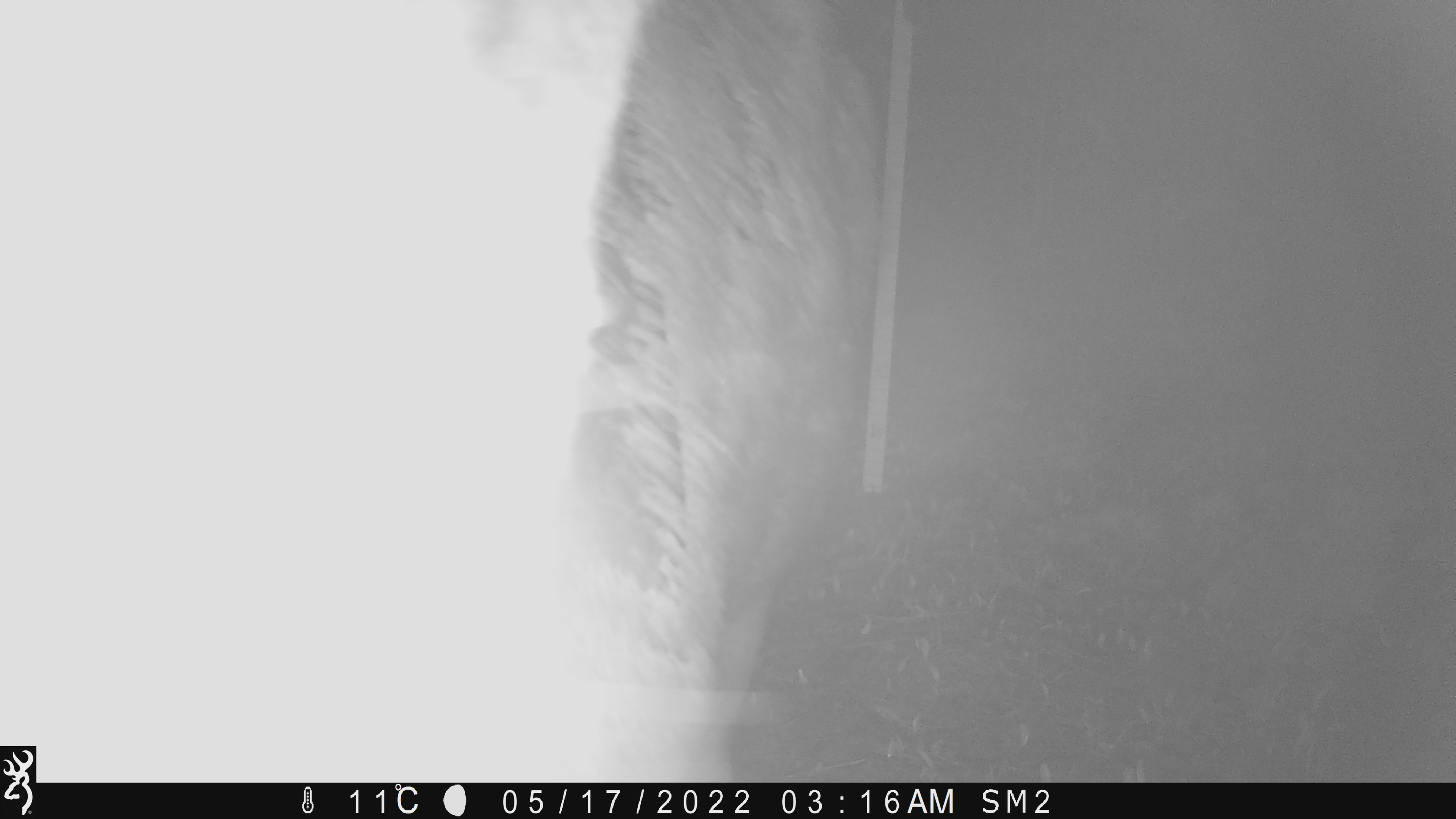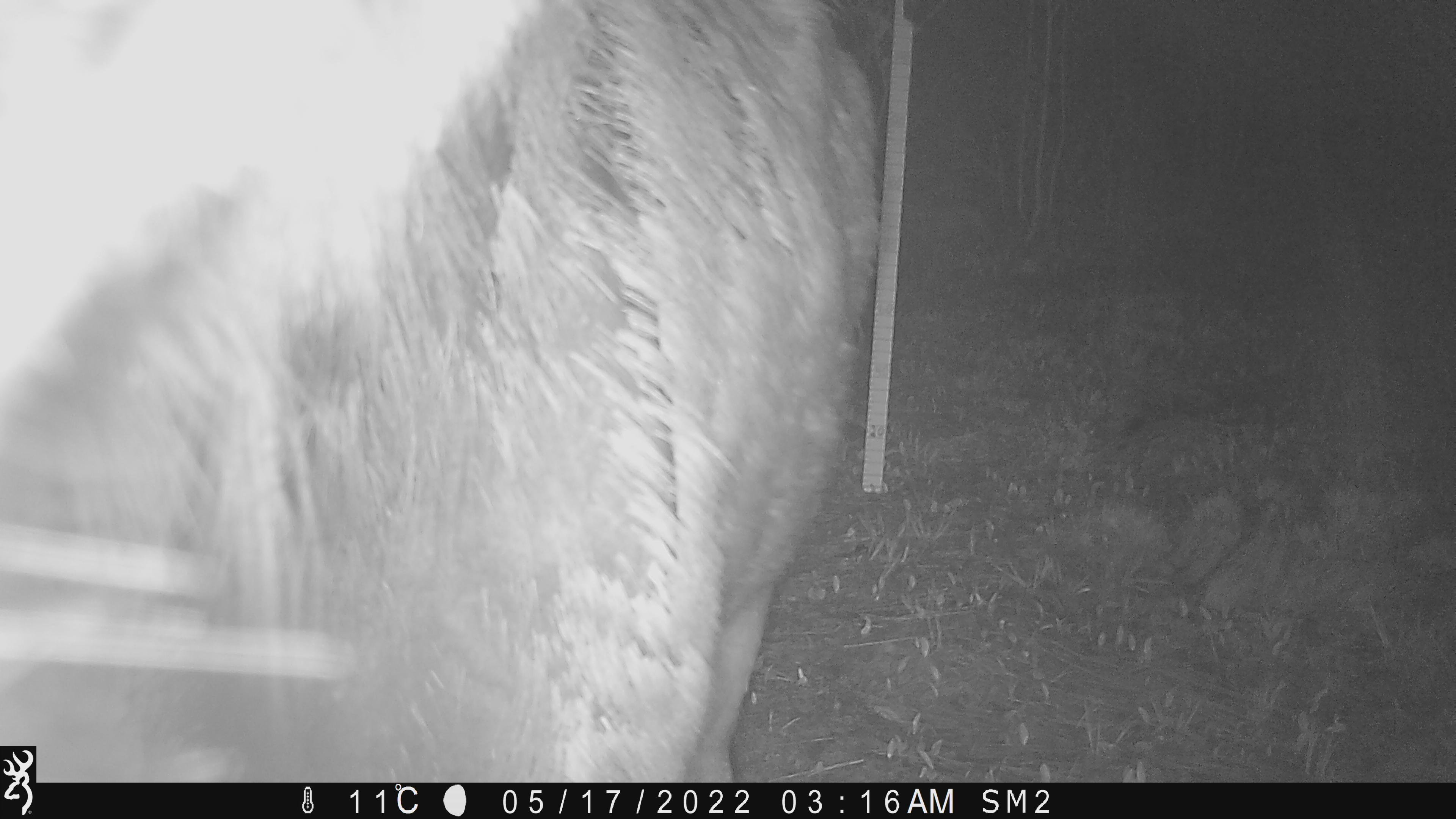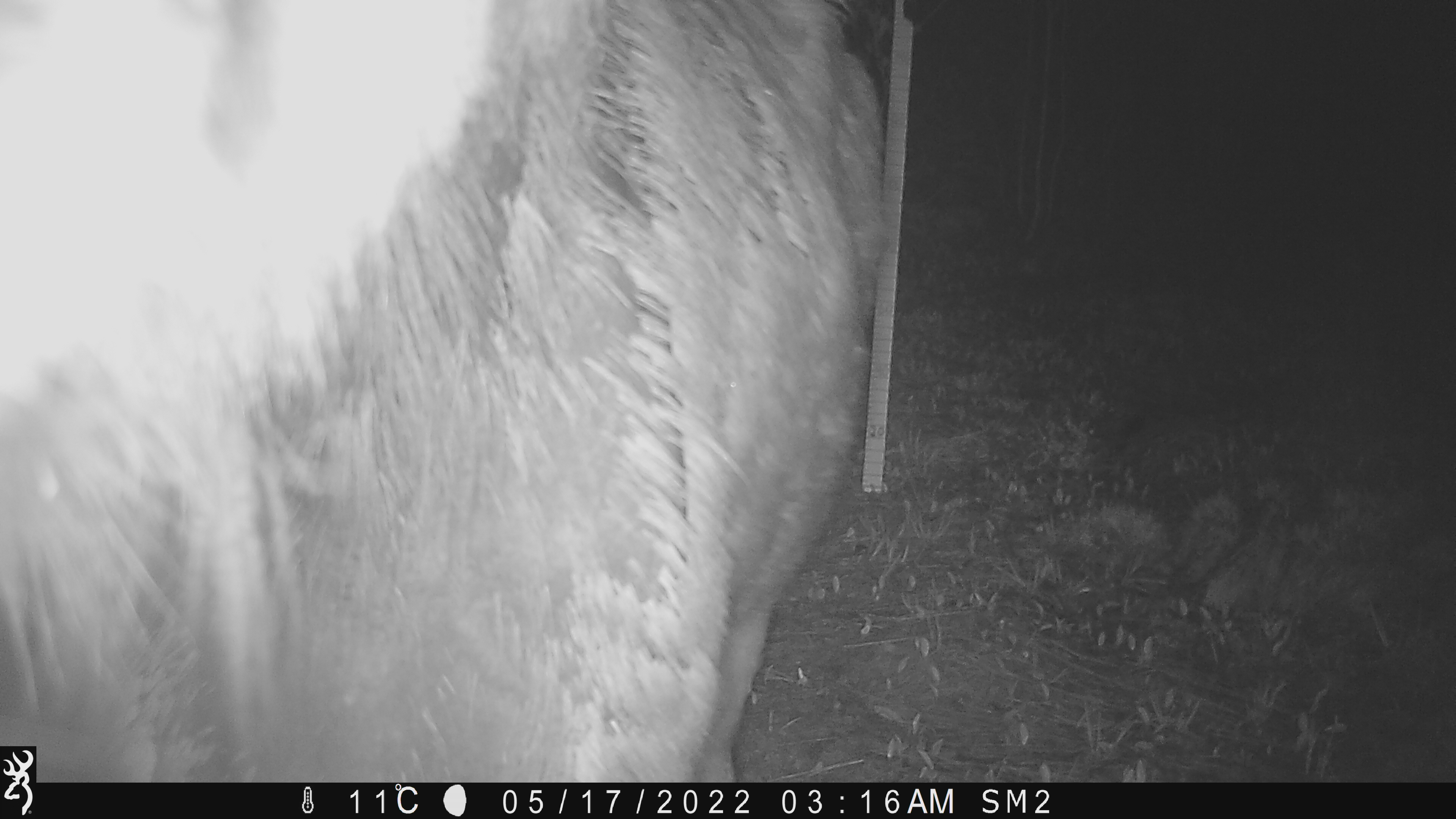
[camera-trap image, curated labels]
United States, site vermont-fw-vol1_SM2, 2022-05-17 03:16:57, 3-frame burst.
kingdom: Animalia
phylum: Chordata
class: Mammalia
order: Artiodactyla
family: Cervidae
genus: Alces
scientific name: Alces alces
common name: moose